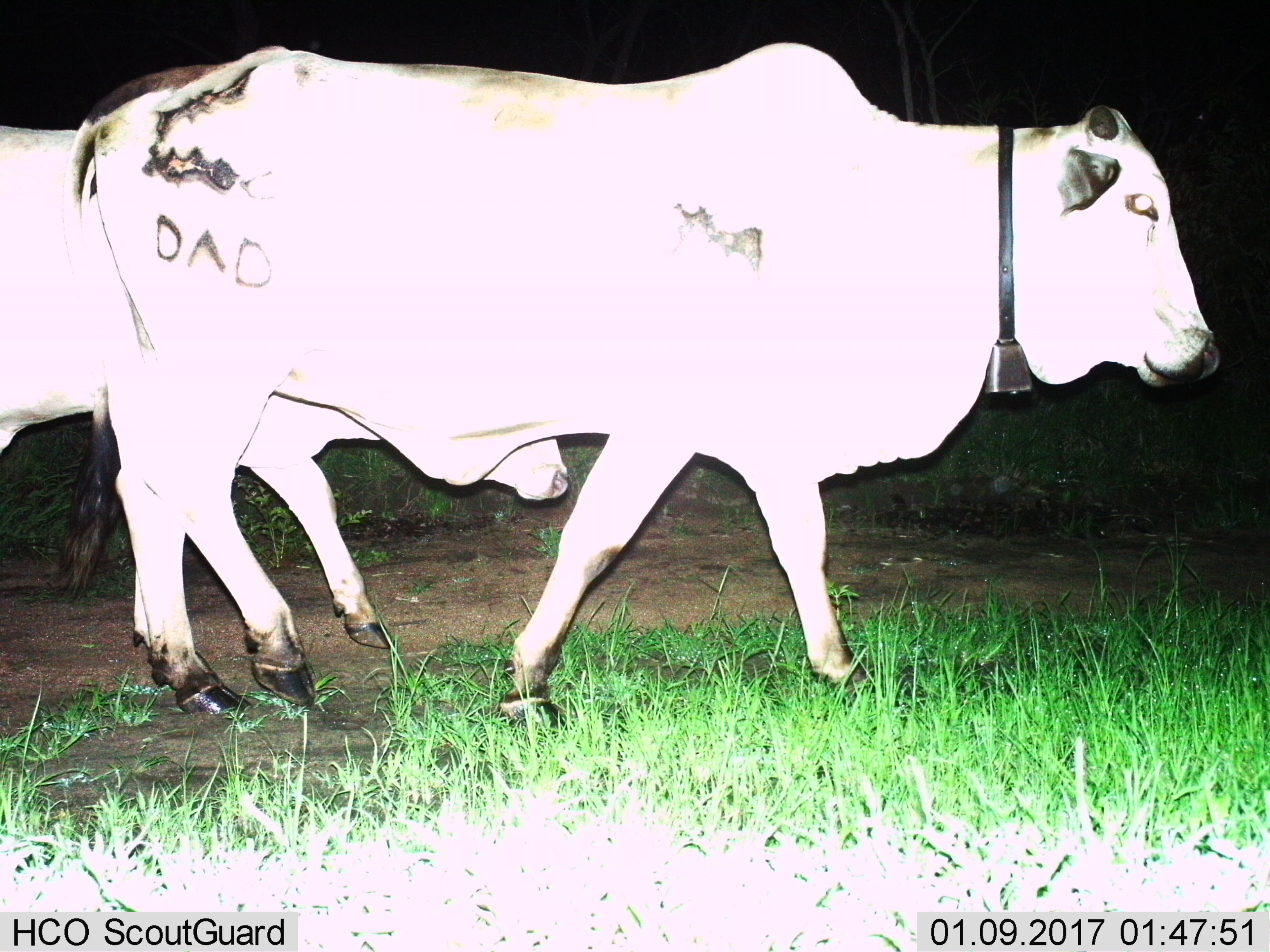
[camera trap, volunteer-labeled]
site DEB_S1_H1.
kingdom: Animalia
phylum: Chordata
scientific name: Vertebrata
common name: domestic animal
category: domesticanimal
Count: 2.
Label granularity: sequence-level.